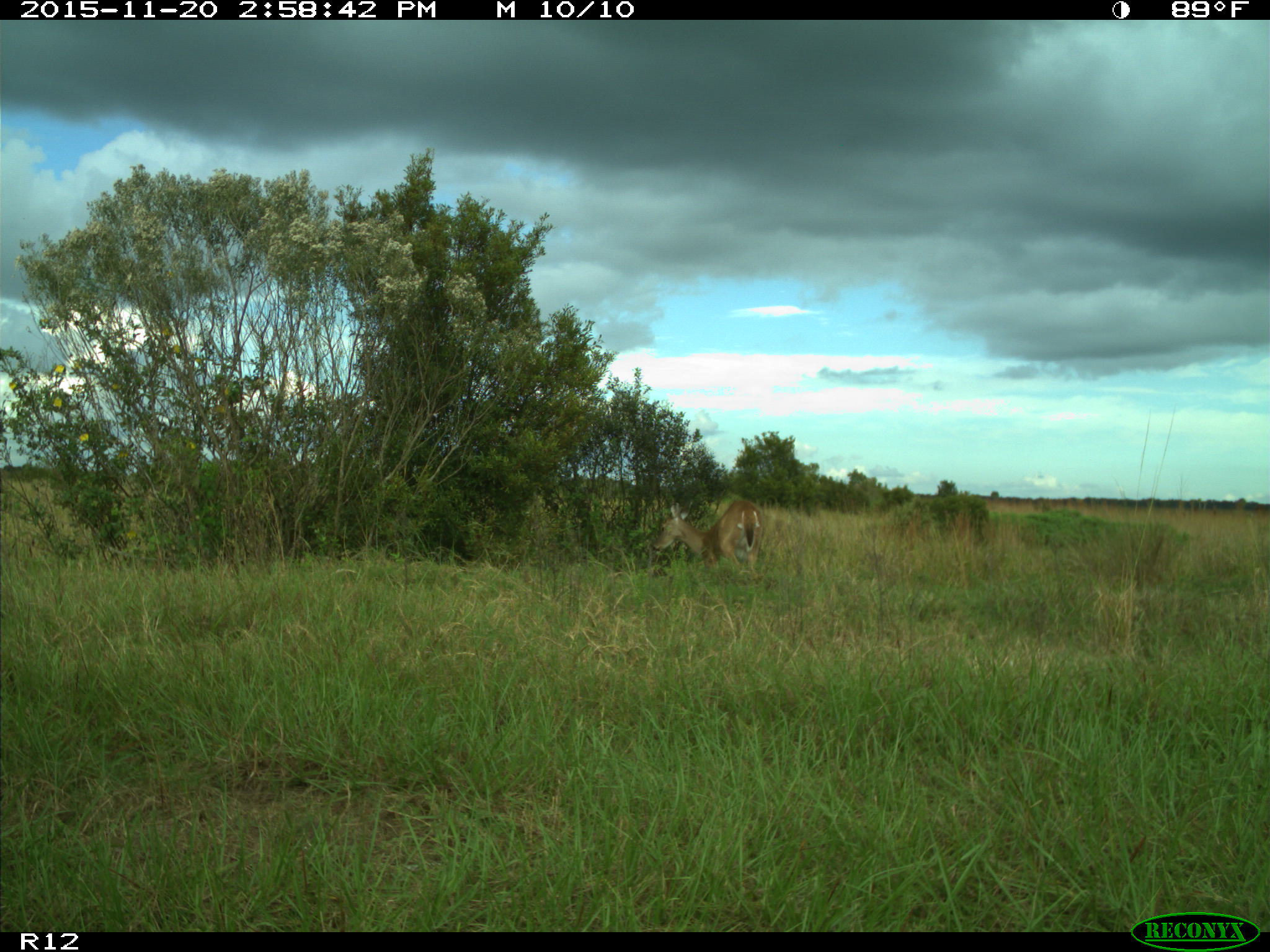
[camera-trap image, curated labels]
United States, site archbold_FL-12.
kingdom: Animalia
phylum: Chordata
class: Mammalia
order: Artiodactyla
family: Cervidae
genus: Odocoileus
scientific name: Odocoileus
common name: deer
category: unidentified deer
Unidentified deer (deer) (Odocoileus).